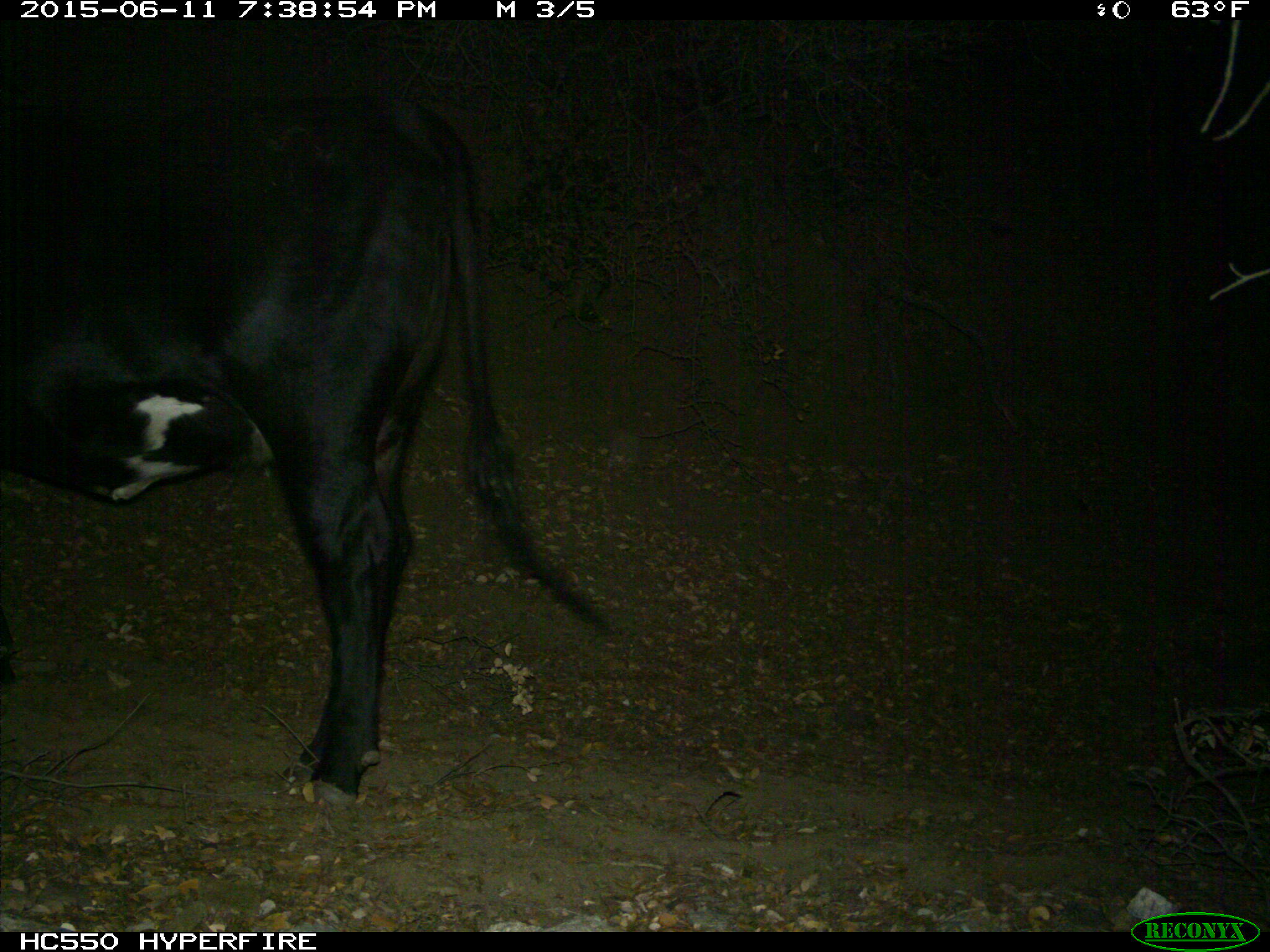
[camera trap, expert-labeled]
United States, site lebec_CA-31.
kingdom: Animalia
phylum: Chordata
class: Mammalia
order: Artiodactyla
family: Bovidae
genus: Bos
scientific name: Bos taurus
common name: domestic cow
Bos taurus (domestic cow).